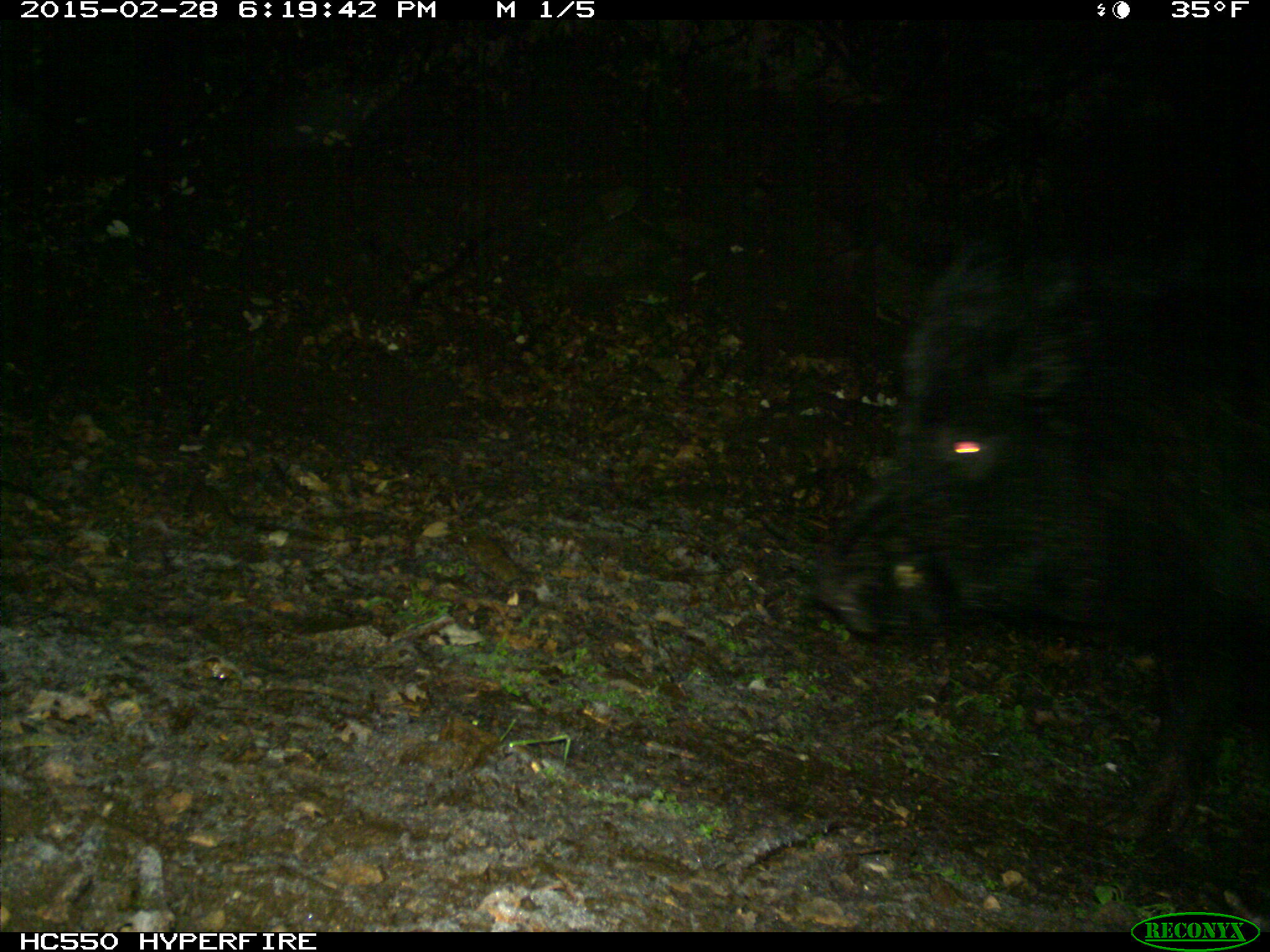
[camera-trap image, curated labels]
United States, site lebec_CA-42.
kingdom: Animalia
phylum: Chordata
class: Mammalia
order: Artiodactyla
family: Suidae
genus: Sus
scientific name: Sus scrofa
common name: wild boar